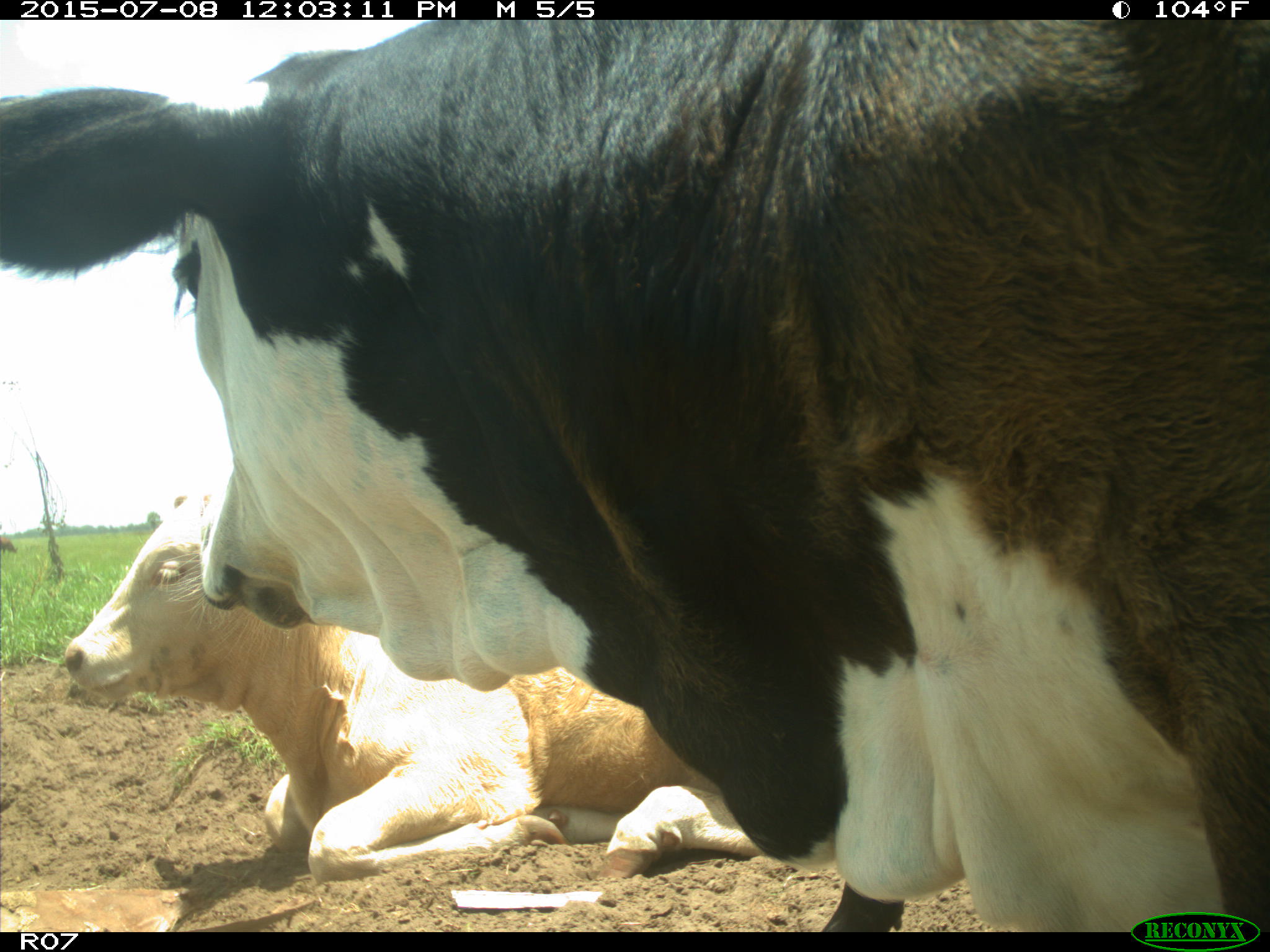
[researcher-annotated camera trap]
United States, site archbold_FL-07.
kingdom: Animalia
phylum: Chordata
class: Mammalia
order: Artiodactyla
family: Bovidae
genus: Bos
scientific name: Bos taurus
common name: domestic cow